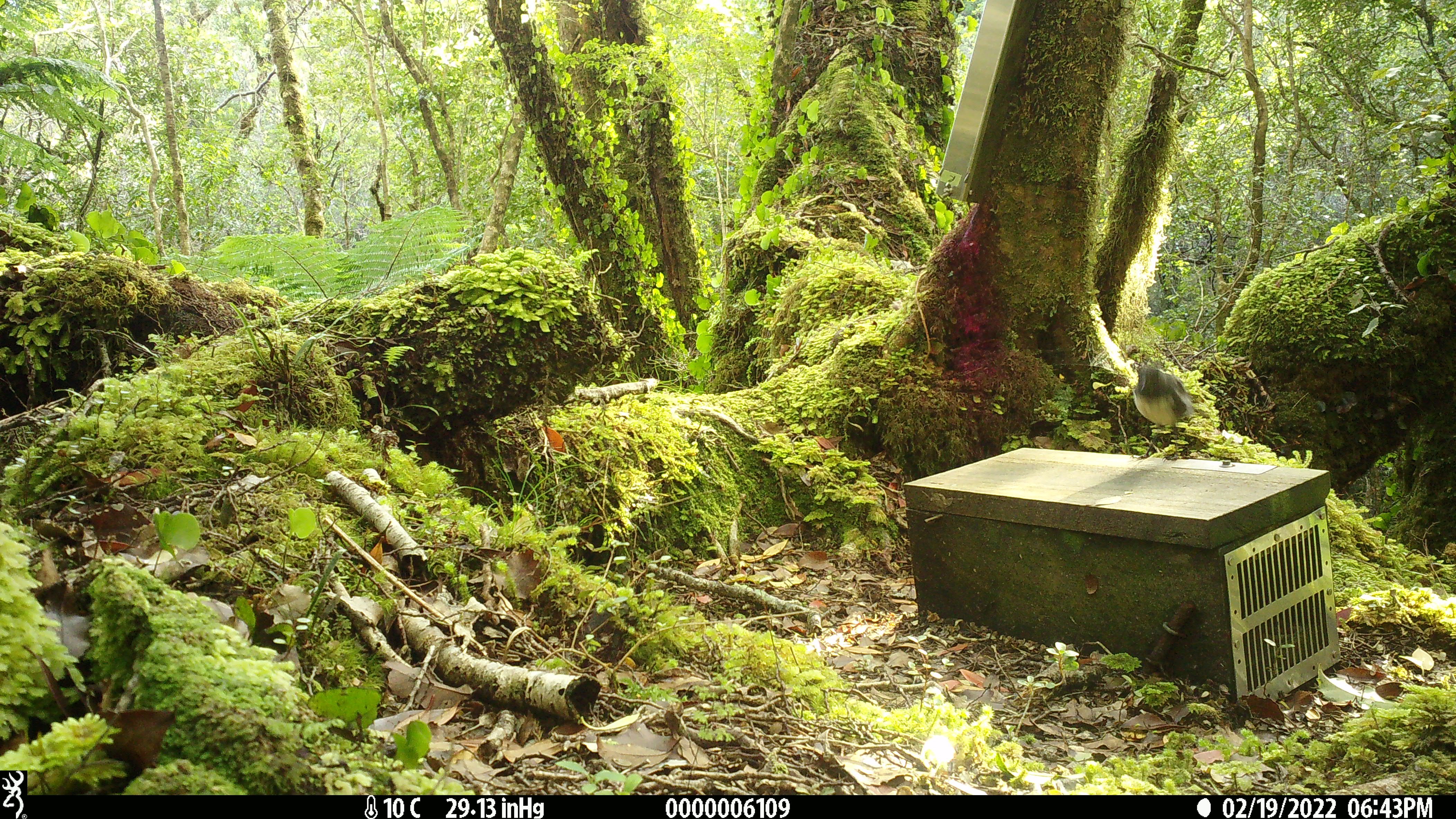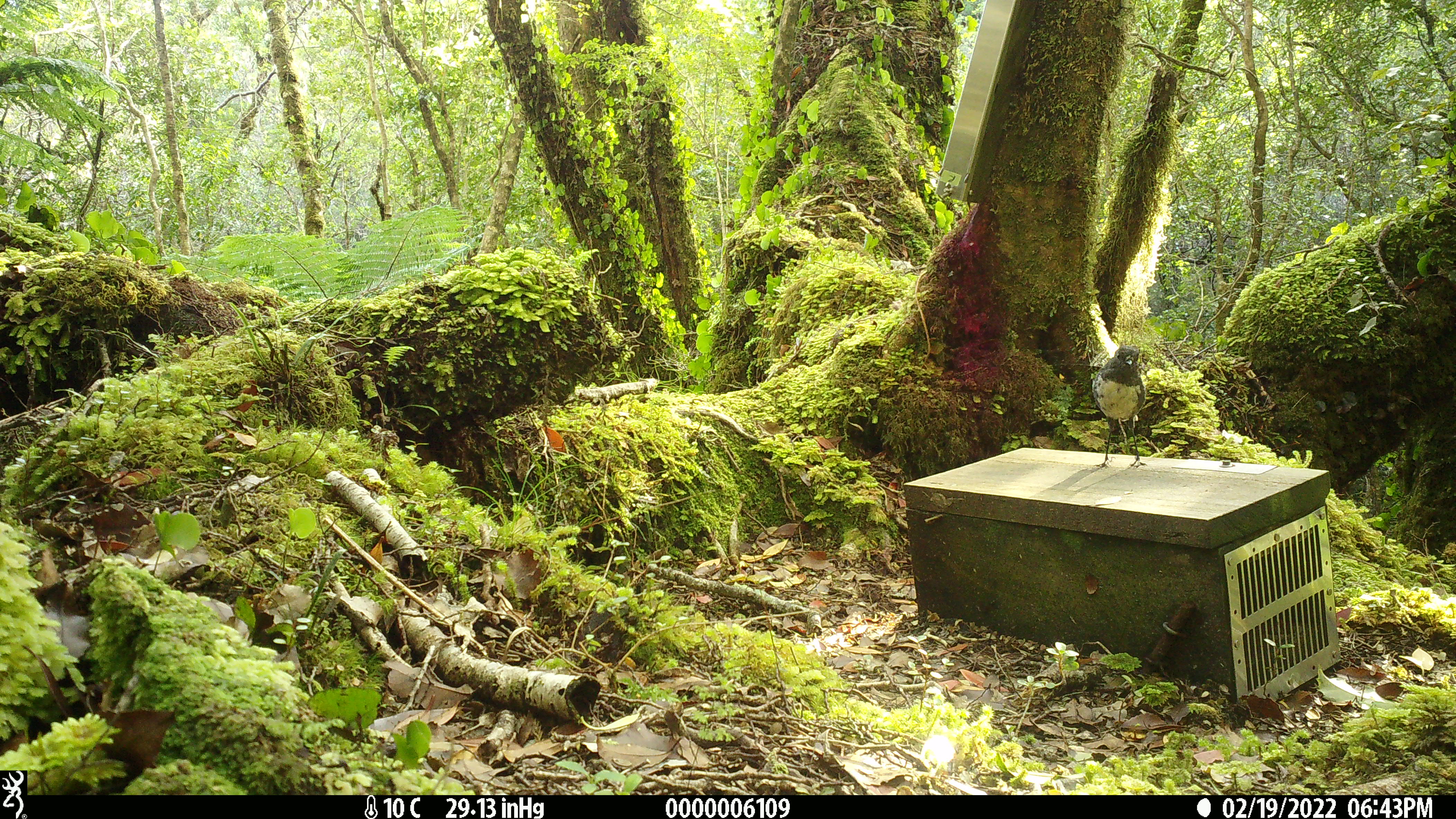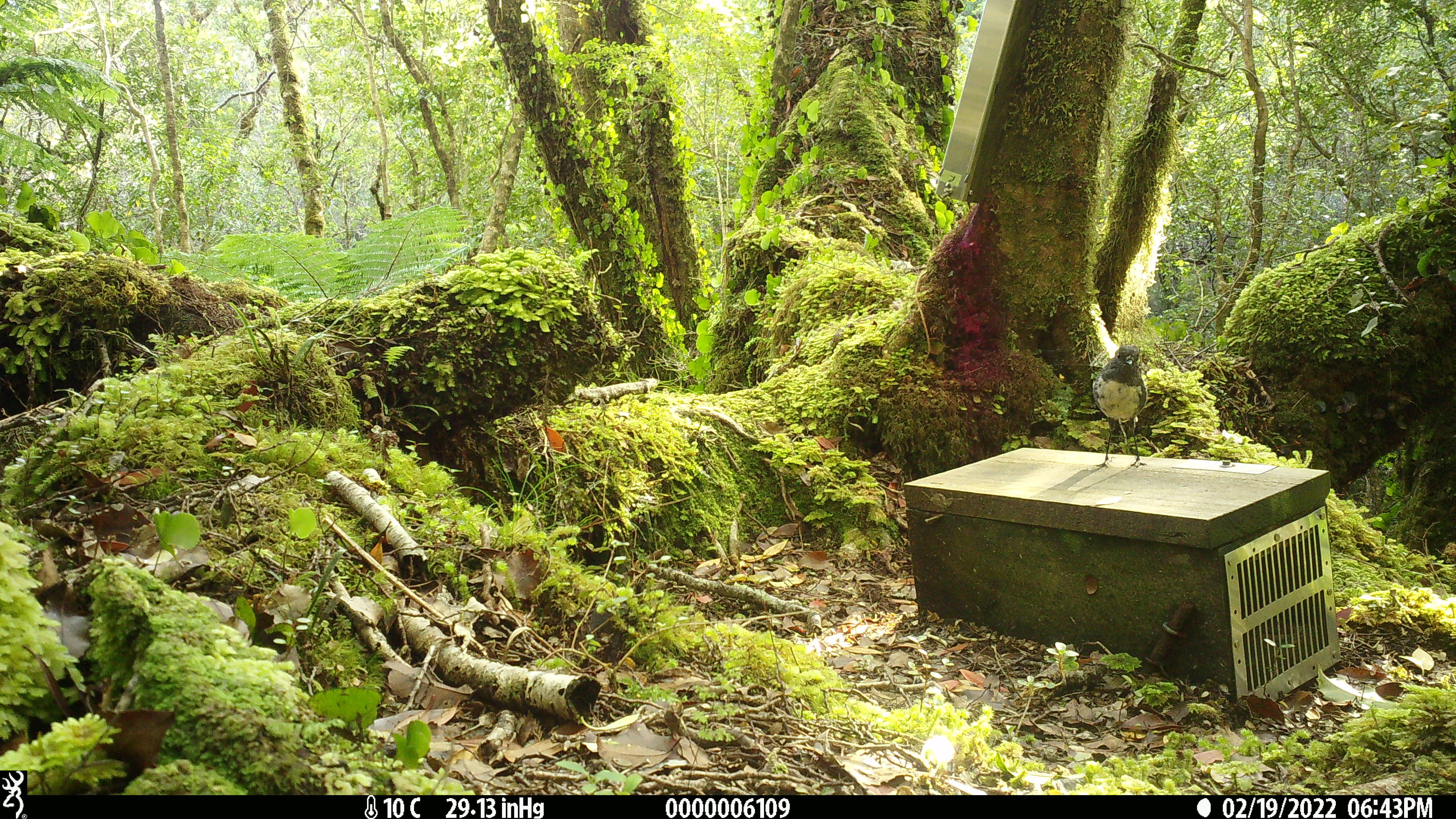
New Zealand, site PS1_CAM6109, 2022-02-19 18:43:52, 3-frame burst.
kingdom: Animalia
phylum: Chordata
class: Aves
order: Passeriformes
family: Petroicidae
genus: Petroica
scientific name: Petroica australis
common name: new zealand robin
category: robin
Robin (new zealand robin) (Petroica australis).